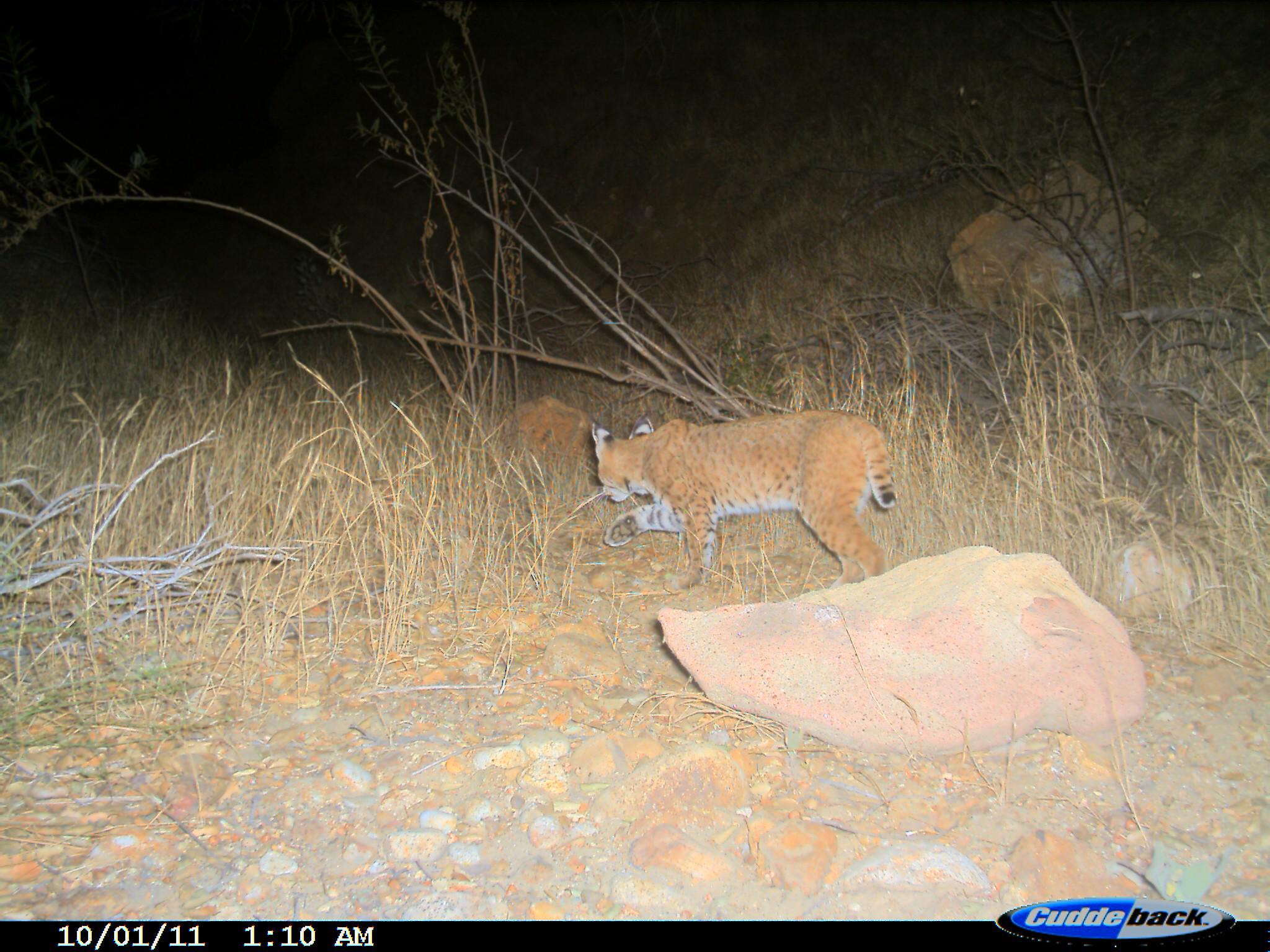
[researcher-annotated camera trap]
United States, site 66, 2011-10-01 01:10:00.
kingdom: Animalia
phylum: Chordata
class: Mammalia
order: Carnivora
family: Felidae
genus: Lynx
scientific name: Lynx rufus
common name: bobcat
Bobcat (Lynx rufus).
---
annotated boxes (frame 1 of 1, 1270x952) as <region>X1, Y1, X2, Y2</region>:
bobcat: <region>590, 410, 901, 590</region>